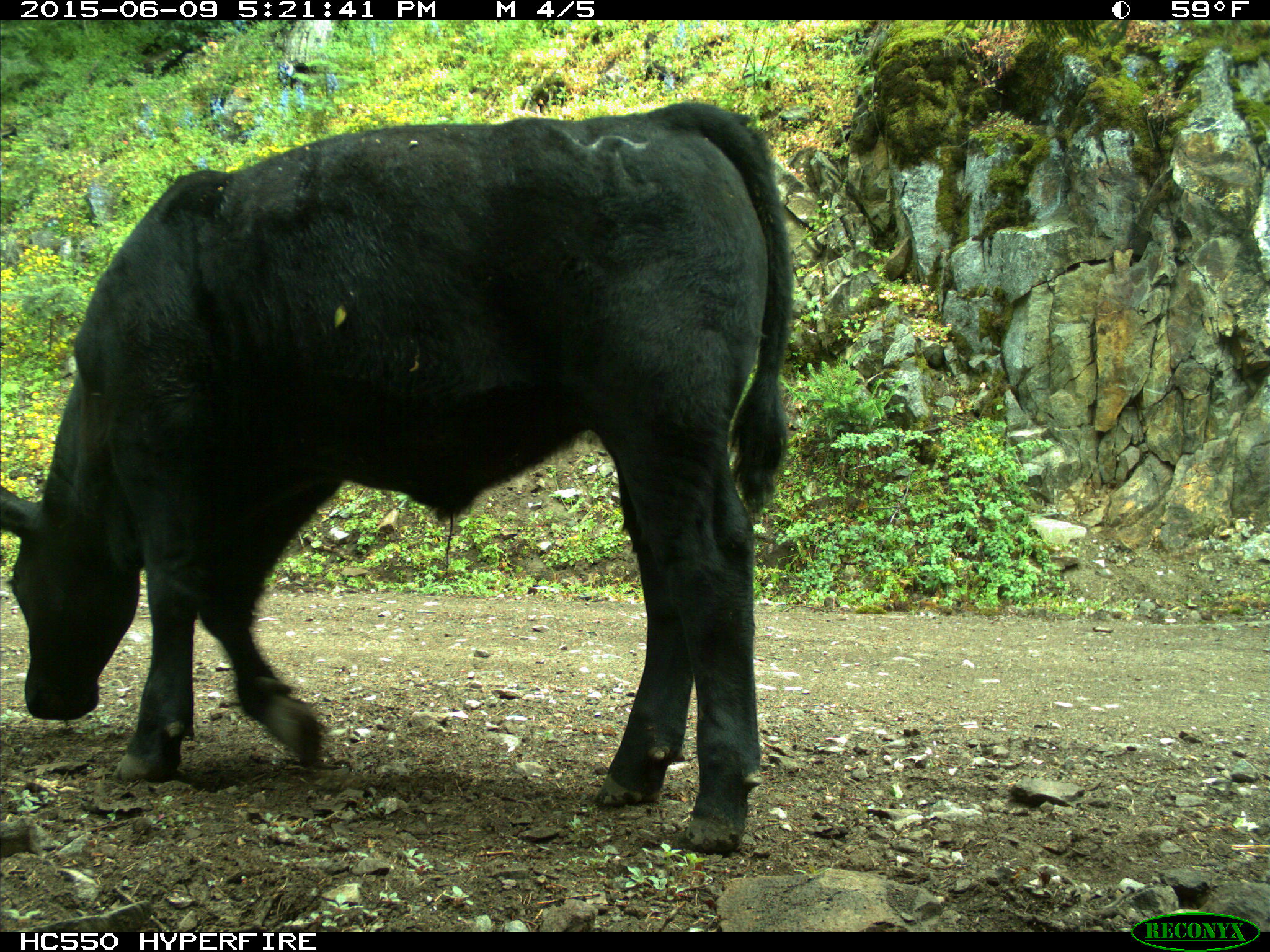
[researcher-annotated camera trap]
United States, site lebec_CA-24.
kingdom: Animalia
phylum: Chordata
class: Mammalia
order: Artiodactyla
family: Bovidae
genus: Bos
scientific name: Bos taurus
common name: domestic cow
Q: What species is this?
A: Bos taurus (domestic cow).